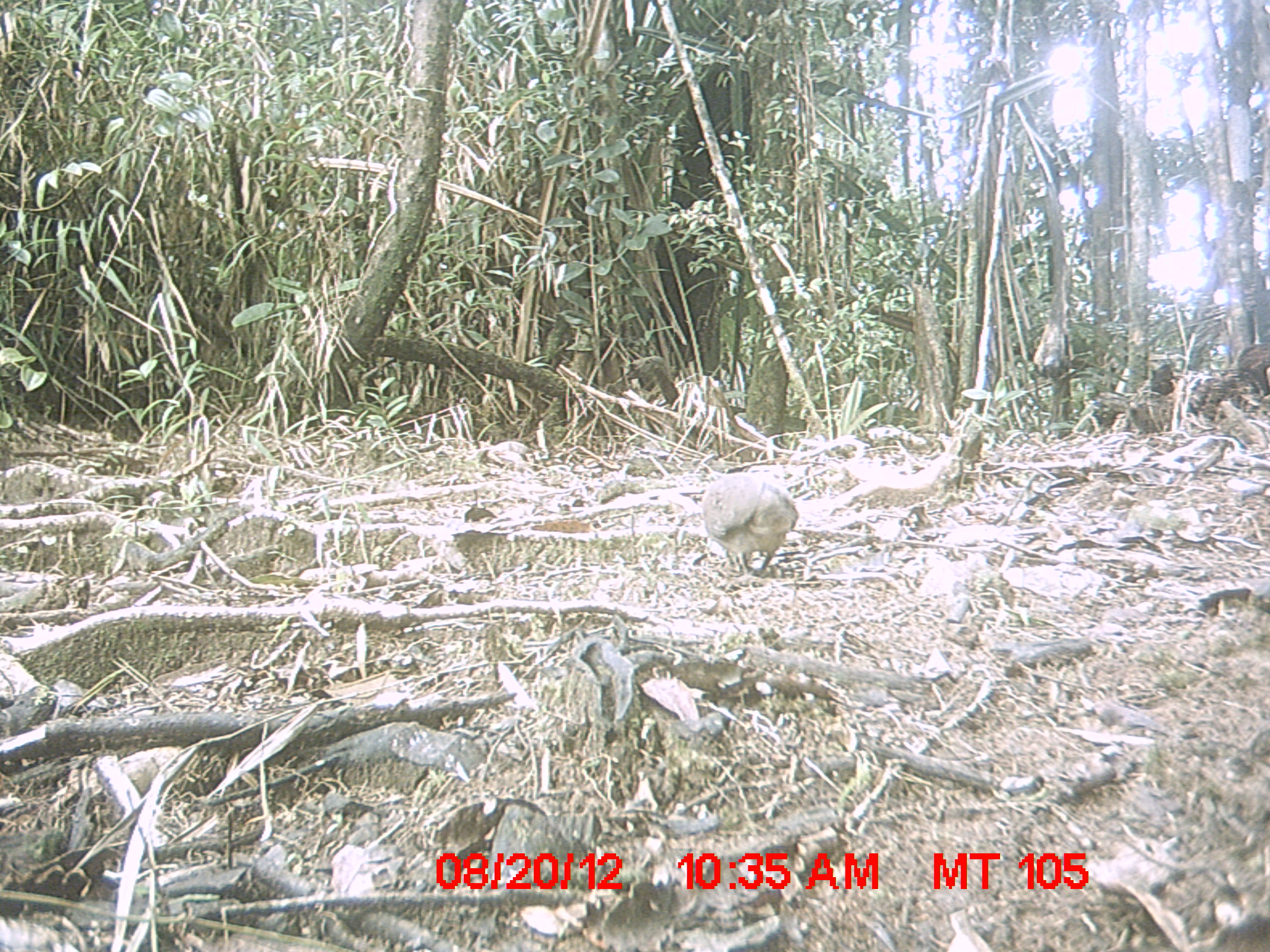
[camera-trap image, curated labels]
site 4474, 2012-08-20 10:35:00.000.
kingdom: Animalia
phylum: Chordata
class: Aves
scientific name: Aves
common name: bird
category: unknown bird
Unknown bird (bird) (Aves), count 1.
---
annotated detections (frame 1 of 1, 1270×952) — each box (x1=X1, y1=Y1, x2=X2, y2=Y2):
unknown bird: (x1=701, y1=470, x2=799, y2=574)